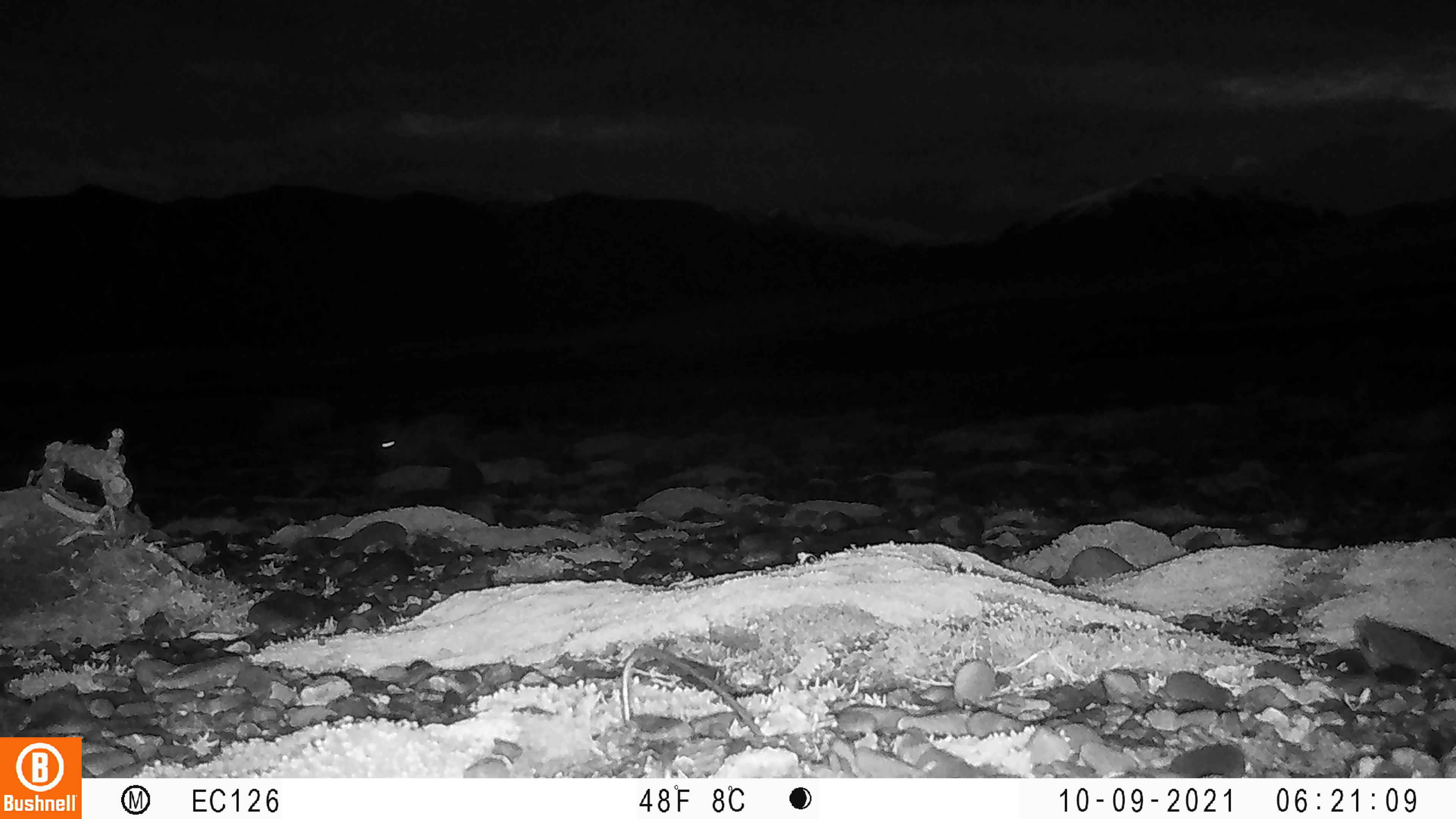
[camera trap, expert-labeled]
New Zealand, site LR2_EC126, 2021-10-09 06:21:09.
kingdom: Animalia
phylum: Chordata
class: Mammalia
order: Lagomorpha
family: Leporidae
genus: Oryctolagus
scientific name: Oryctolagus cuniculus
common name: european rabbit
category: rabbit